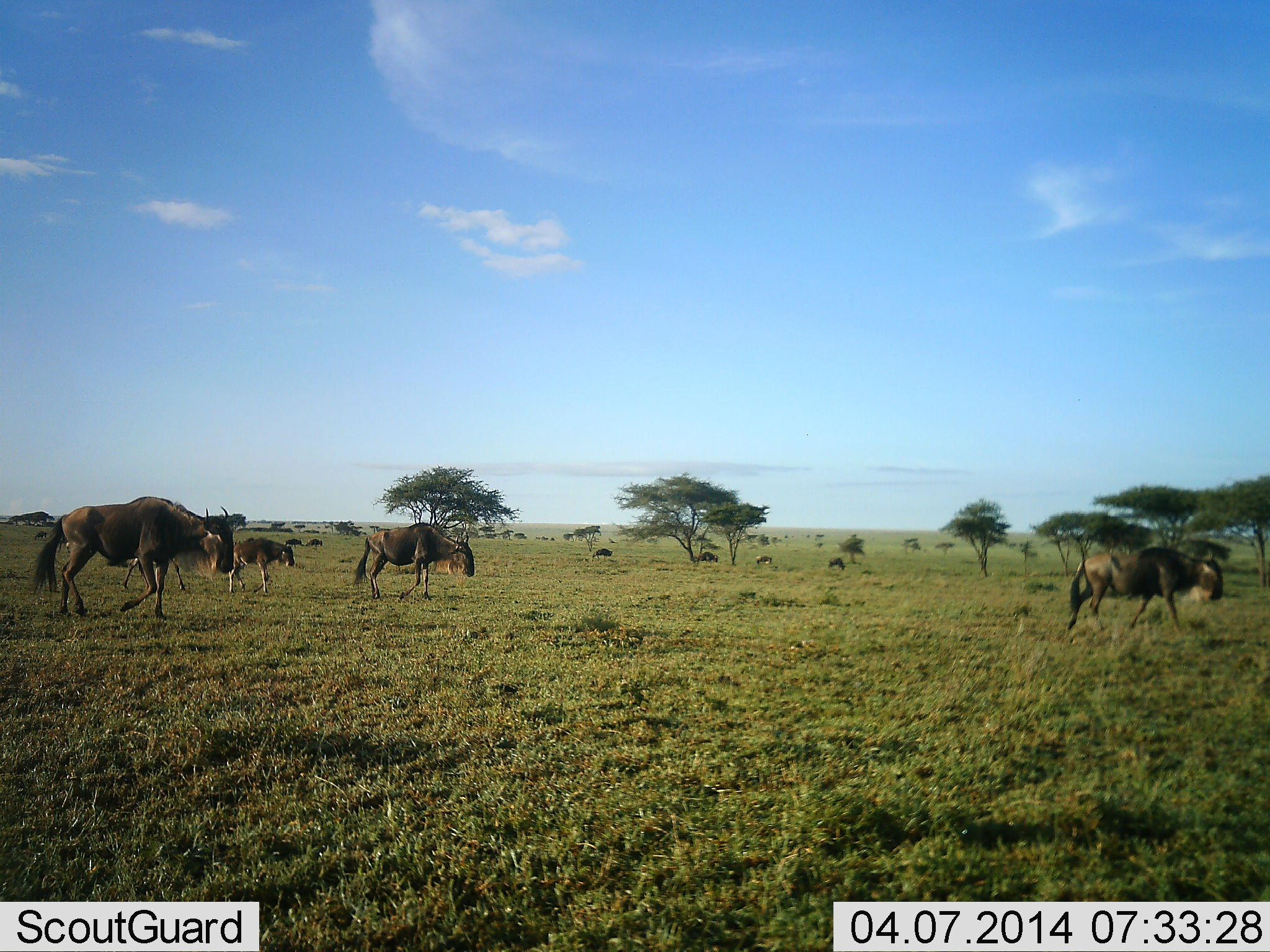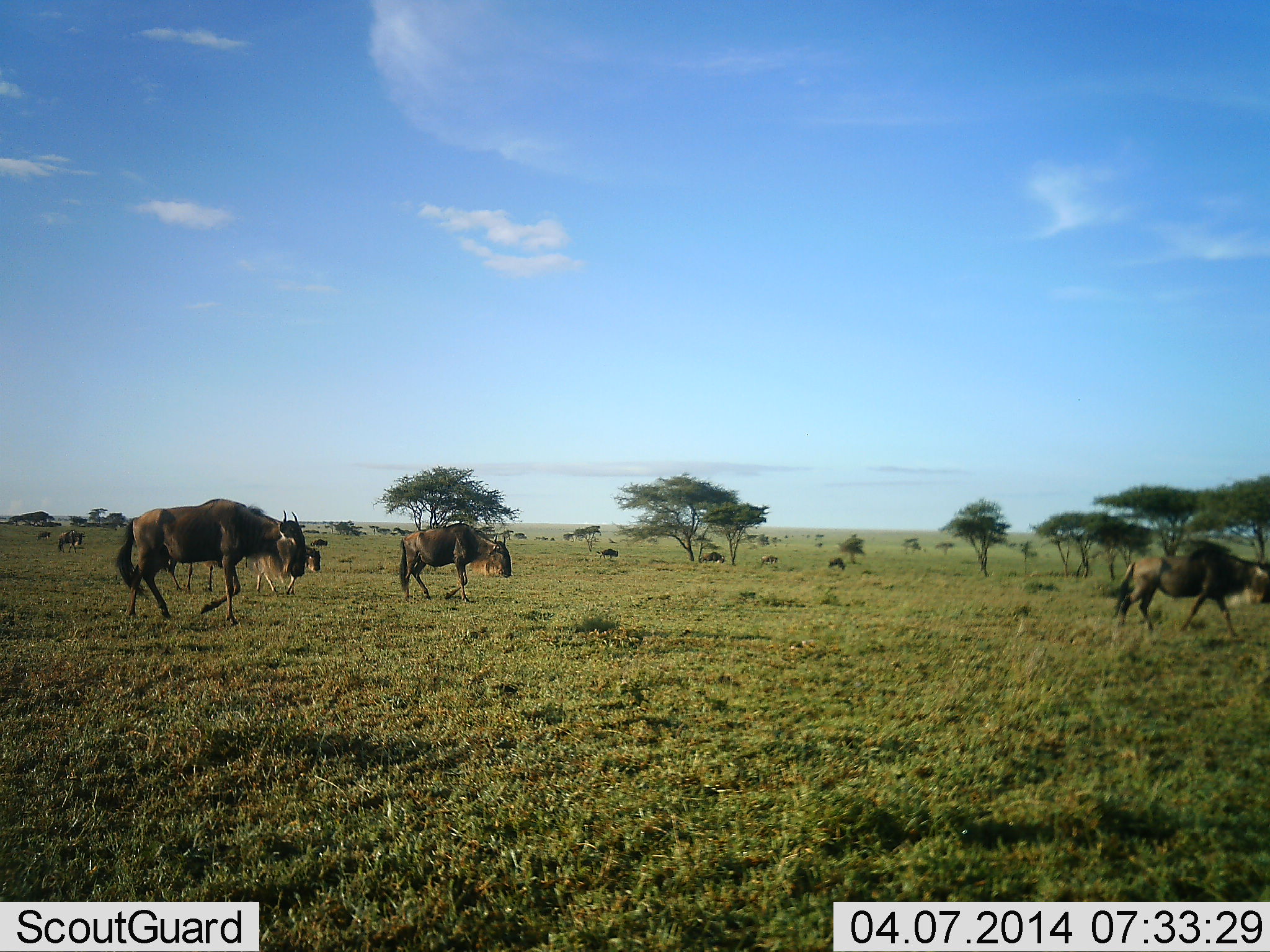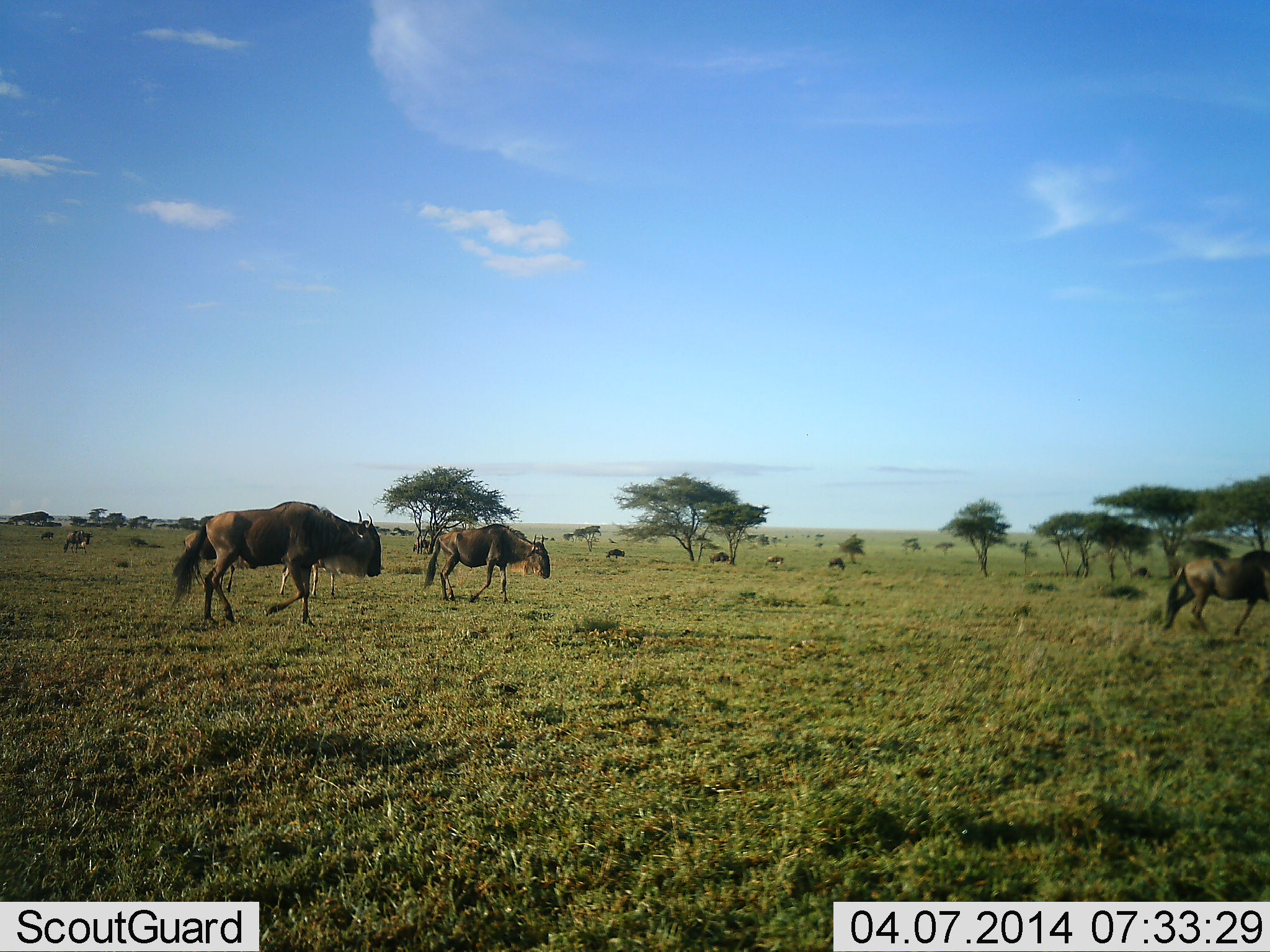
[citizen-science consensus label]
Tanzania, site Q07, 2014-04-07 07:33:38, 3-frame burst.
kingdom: Animalia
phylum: Chordata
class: Mammalia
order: Artiodactyla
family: Bovidae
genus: Connochaetes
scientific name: Connochaetes taurinus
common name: blue wildebeest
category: wildebeest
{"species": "wildebeest (blue wildebeest) (Connochaetes taurinus)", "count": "9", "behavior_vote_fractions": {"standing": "10%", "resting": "0%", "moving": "100%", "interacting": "0%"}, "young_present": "10%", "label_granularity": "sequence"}